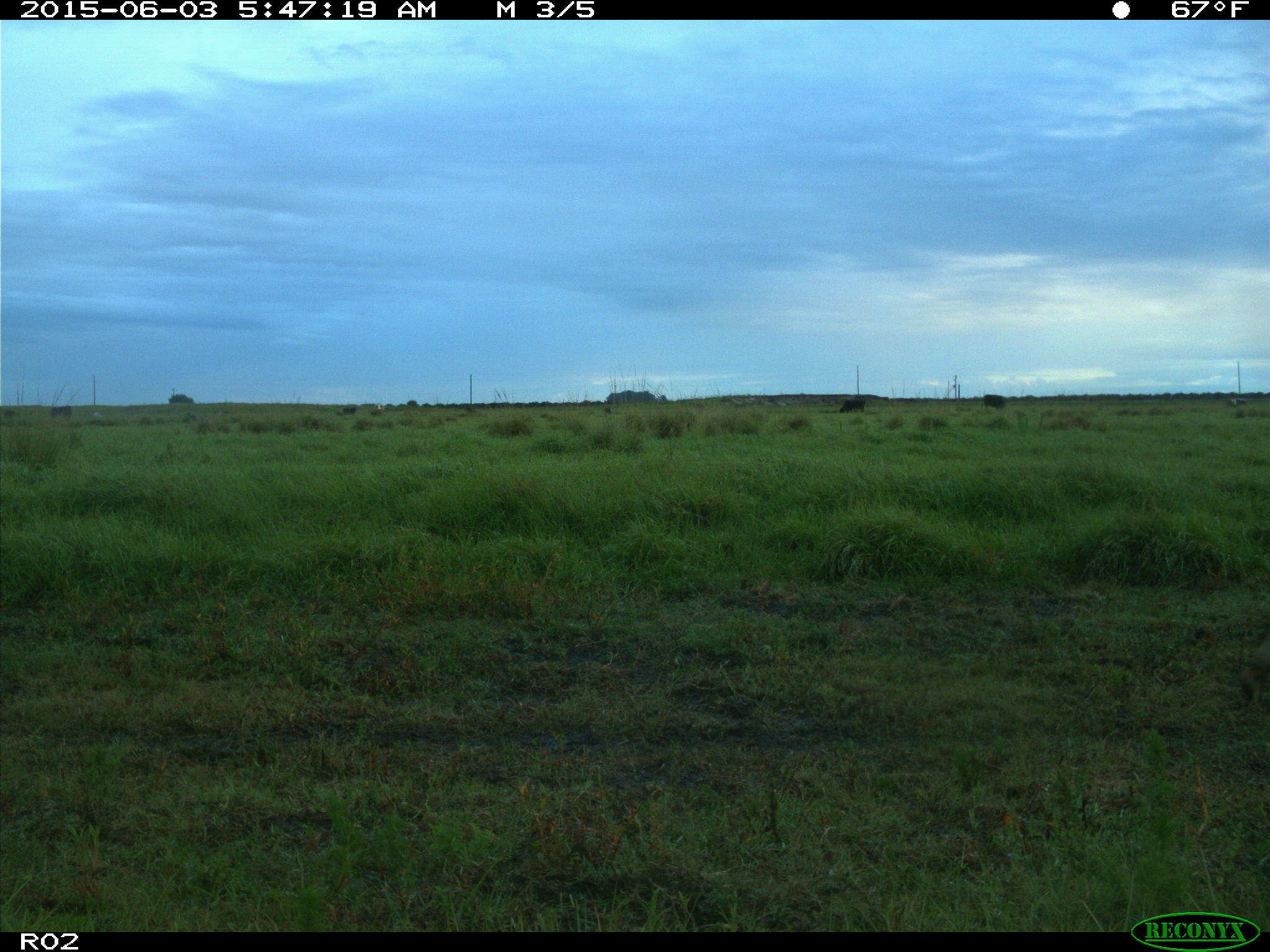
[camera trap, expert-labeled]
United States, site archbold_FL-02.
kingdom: Animalia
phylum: Chordata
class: Mammalia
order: Artiodactyla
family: Bovidae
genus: Bos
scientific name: Bos taurus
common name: domestic cow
Bos taurus (domestic cow).